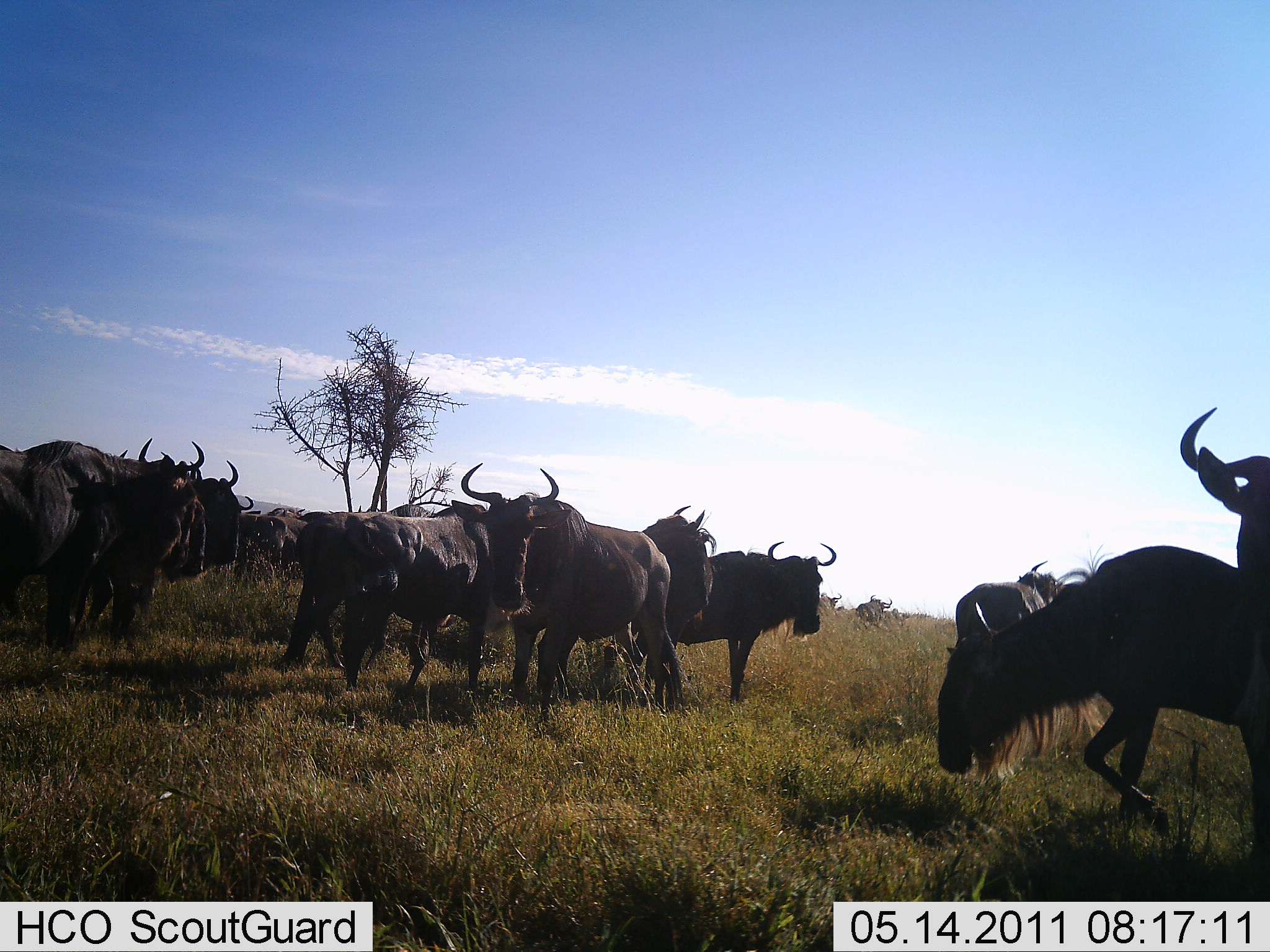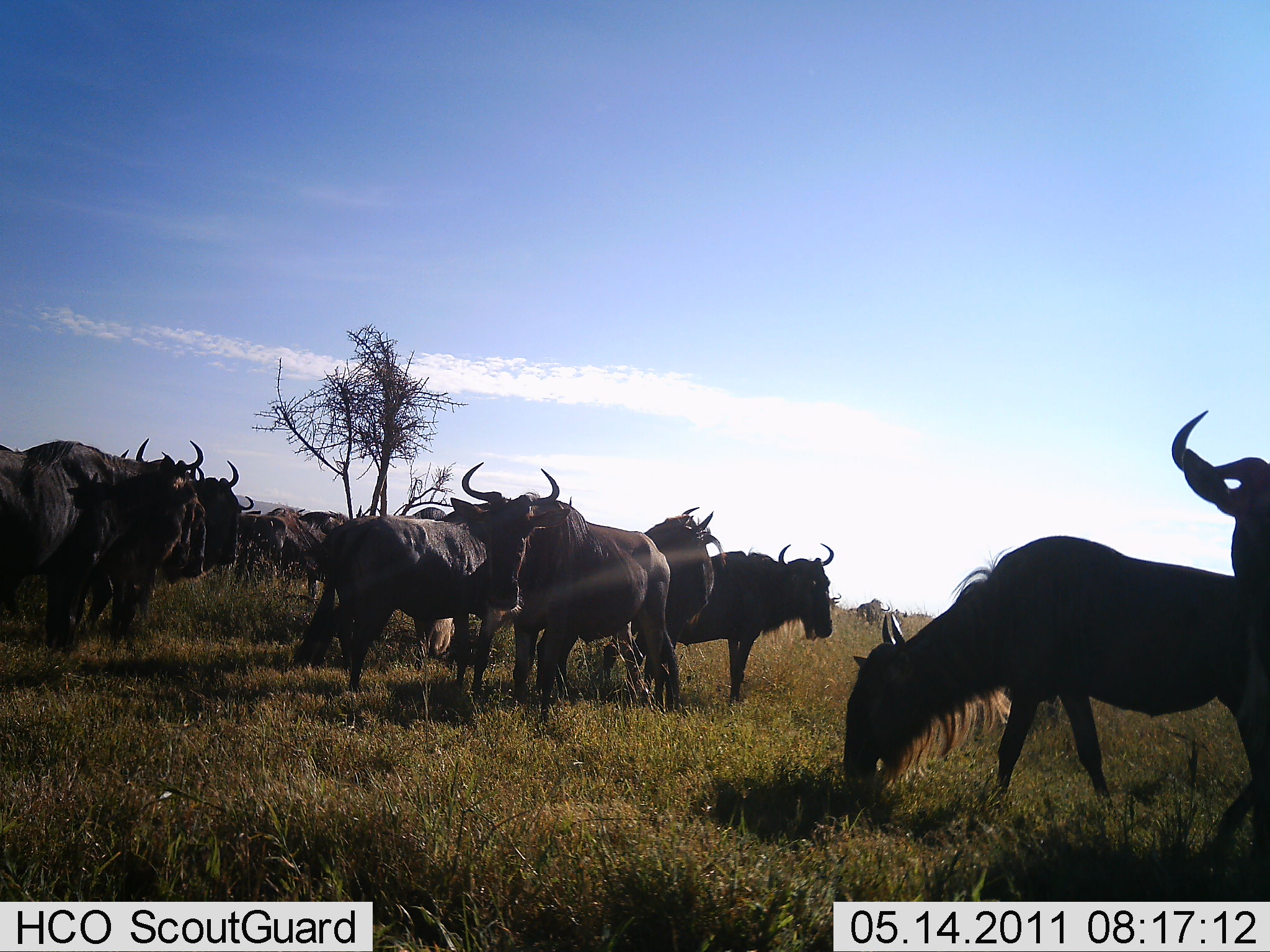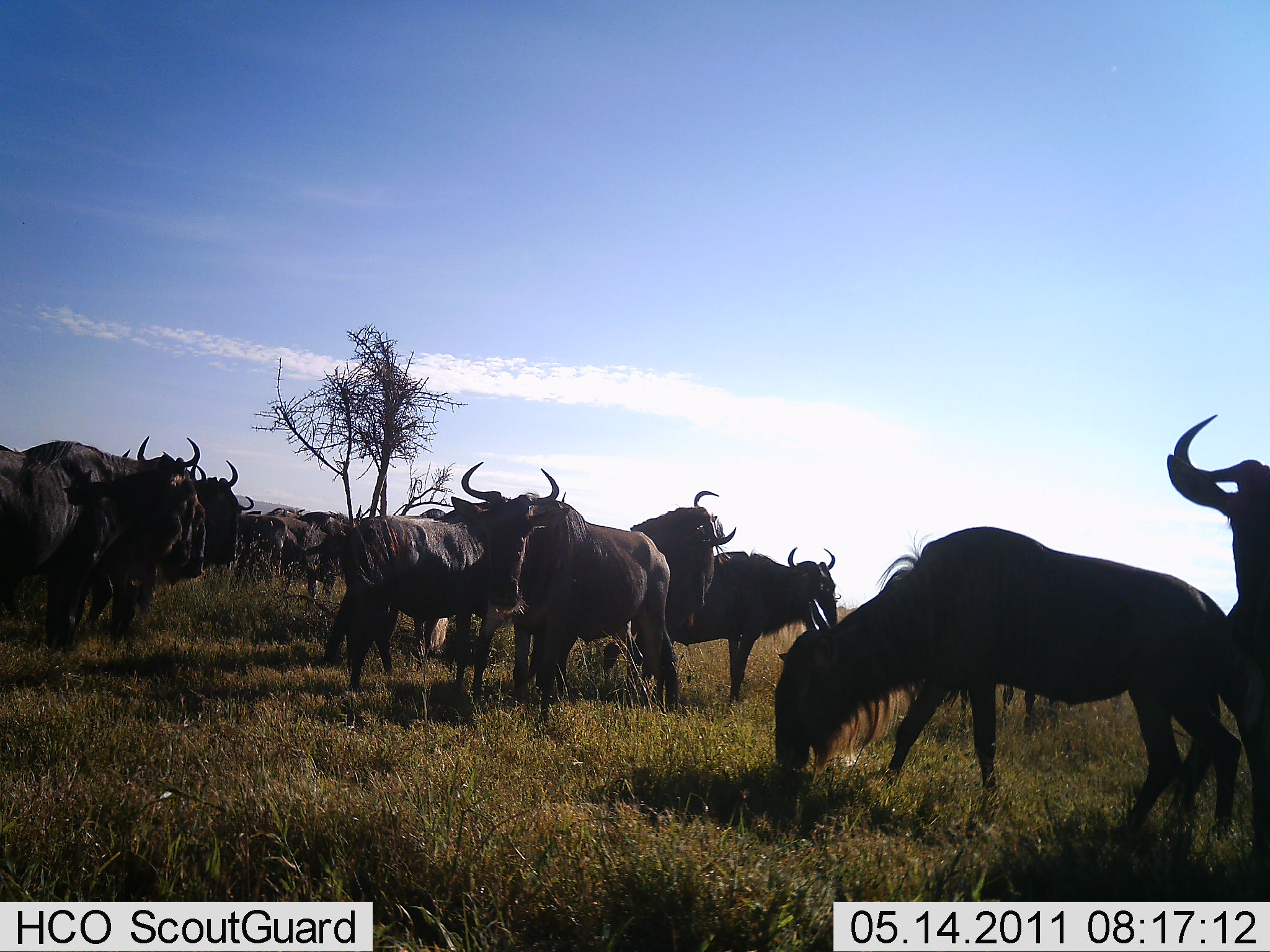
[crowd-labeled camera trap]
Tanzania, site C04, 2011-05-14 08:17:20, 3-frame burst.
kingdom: Animalia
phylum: Chordata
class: Mammalia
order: Artiodactyla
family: Bovidae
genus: Connochaetes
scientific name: Connochaetes taurinus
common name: blue wildebeest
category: wildebeest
Wildebeest (blue wildebeest) (Connochaetes taurinus), count 11-50. Behavior (volunteer vote fractions): standing 77%, resting 8%, moving 46%, interacting 23%. Young present (vote fraction): 0%. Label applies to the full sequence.